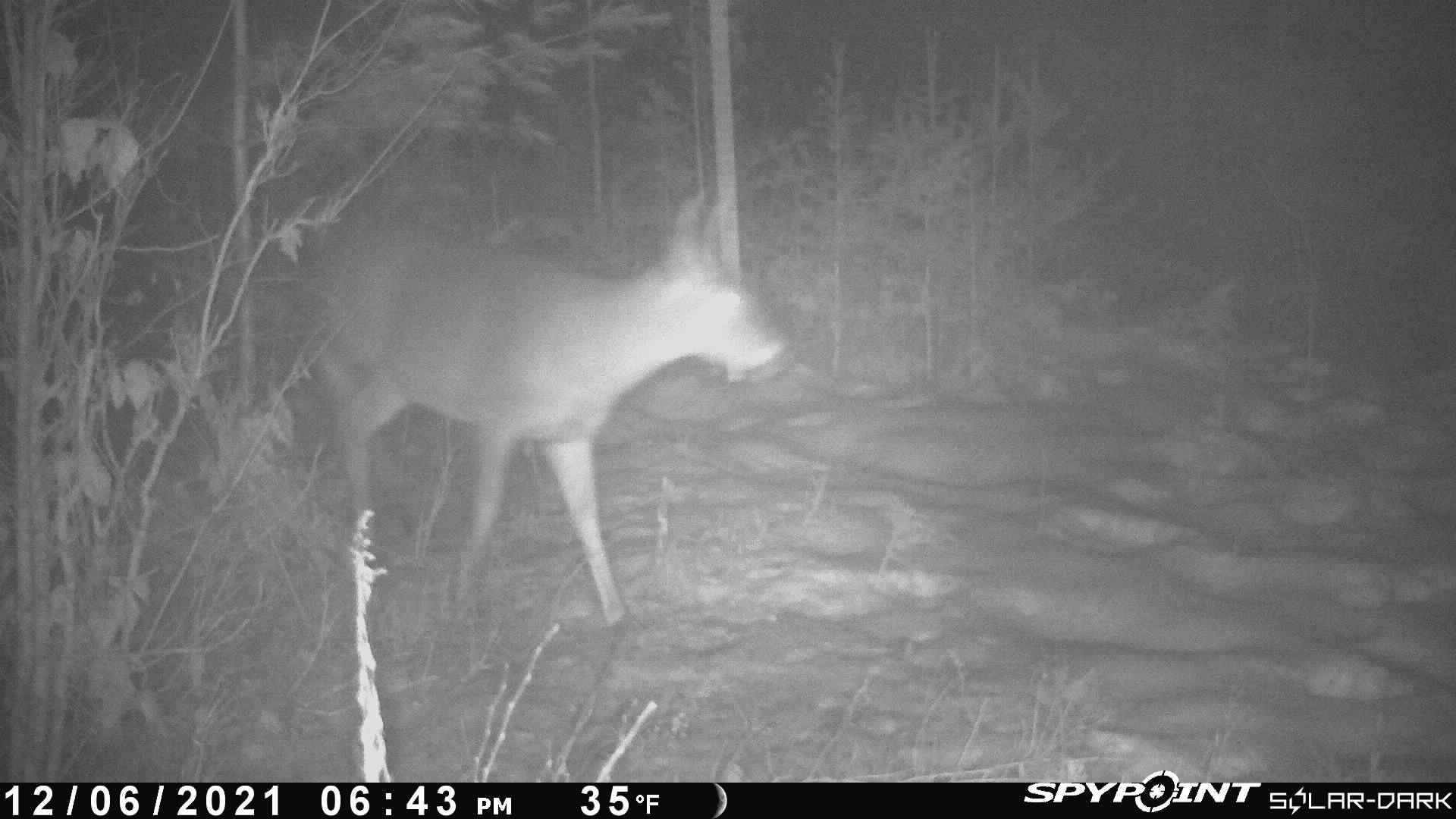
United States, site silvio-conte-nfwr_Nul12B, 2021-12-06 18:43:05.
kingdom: Animalia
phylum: Chordata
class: Mammalia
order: Artiodactyla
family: Cervidae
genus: Odocoileus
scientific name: Odocoileus virginianus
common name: white-tailed deer